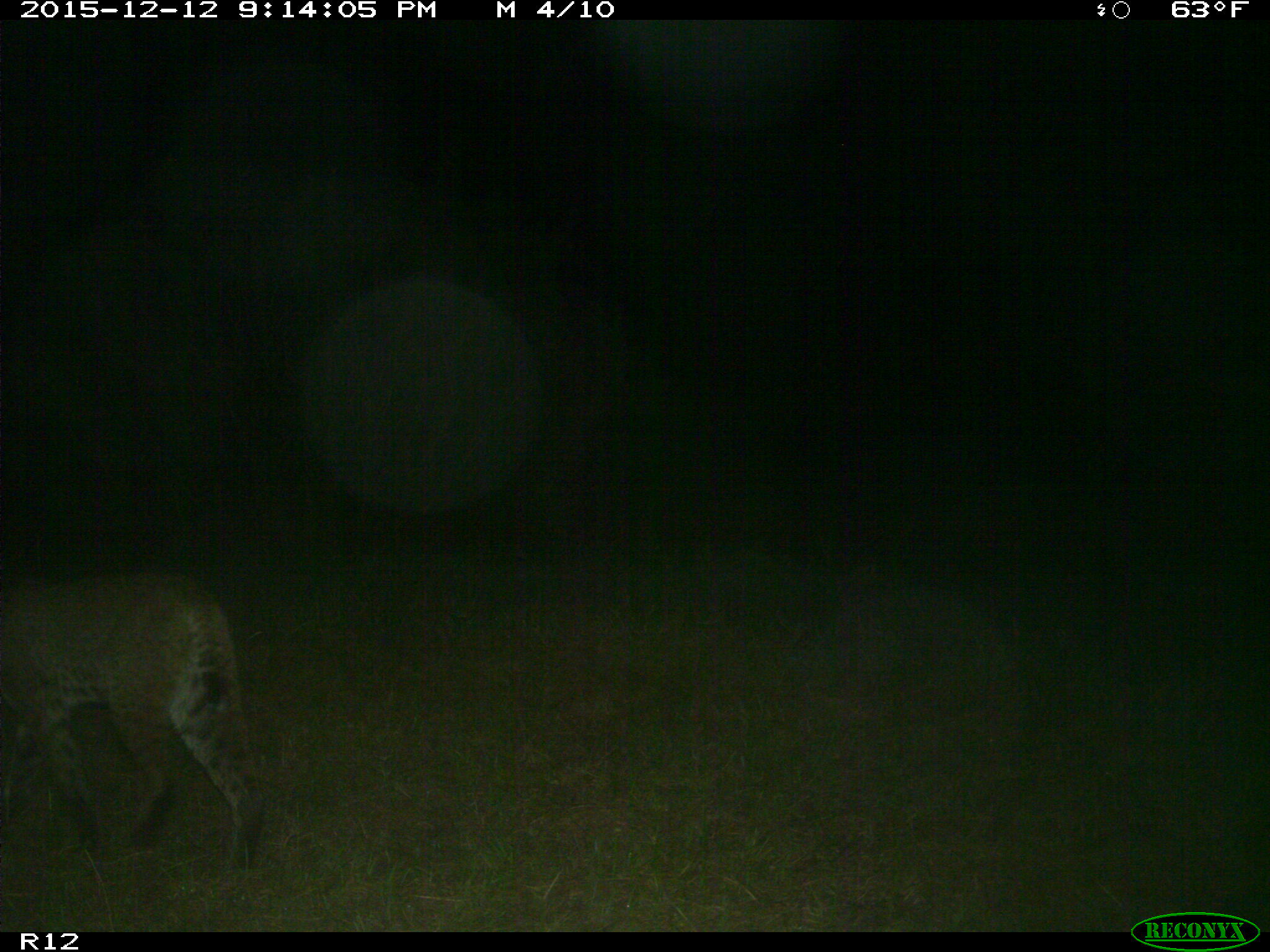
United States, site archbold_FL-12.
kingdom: Animalia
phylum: Chordata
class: Mammalia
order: Carnivora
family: Felidae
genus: Lynx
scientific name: Lynx rufus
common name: bobcat